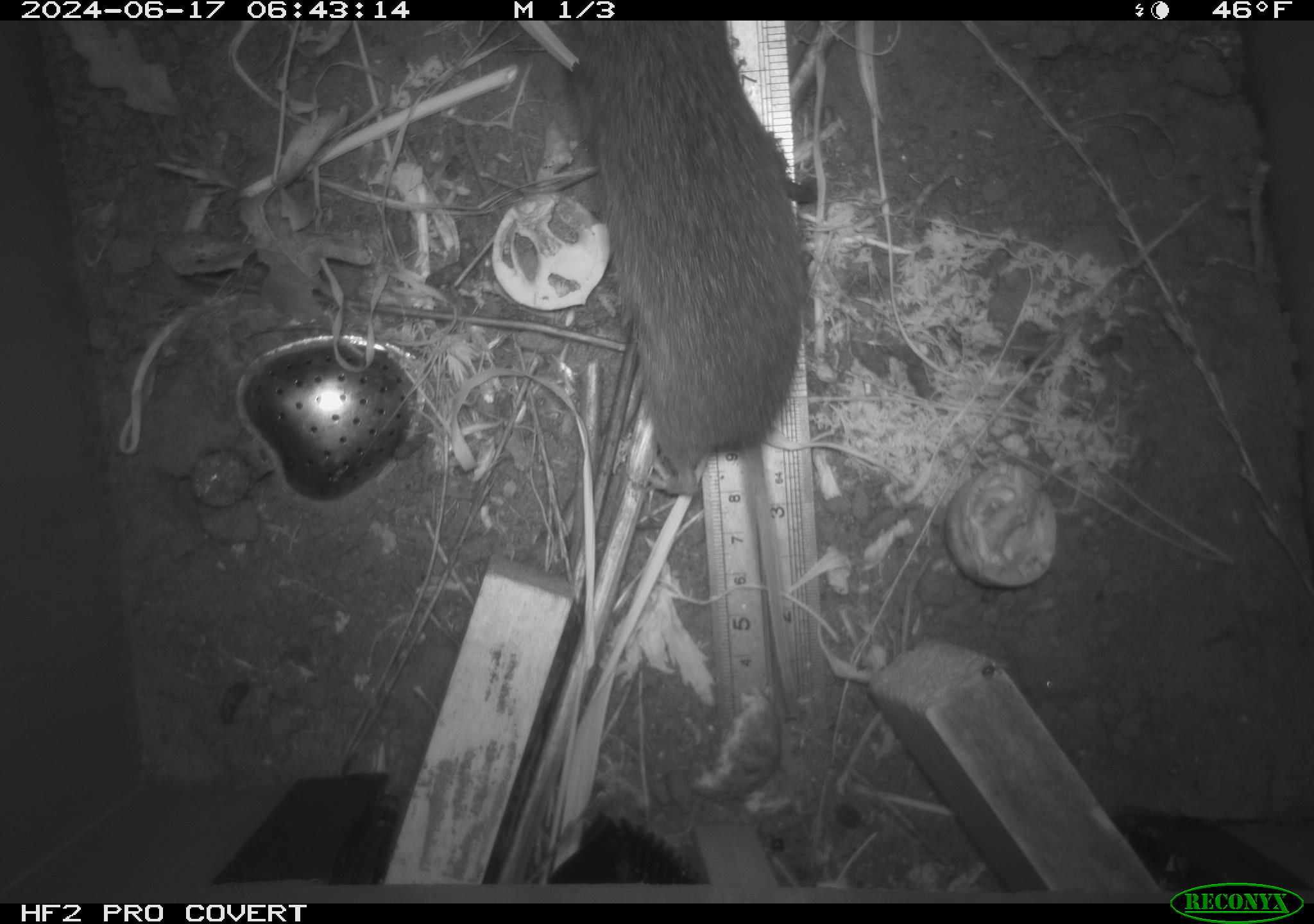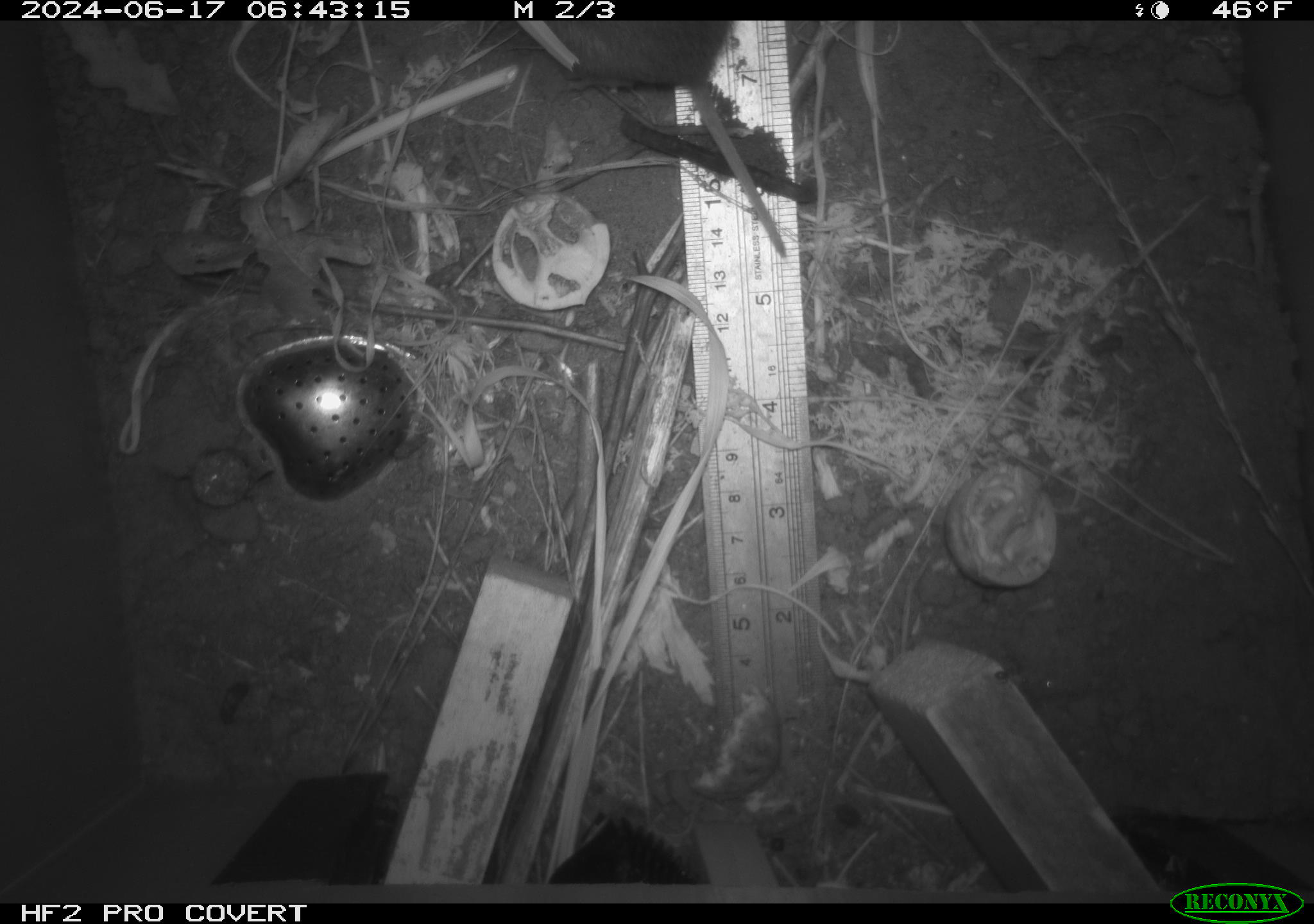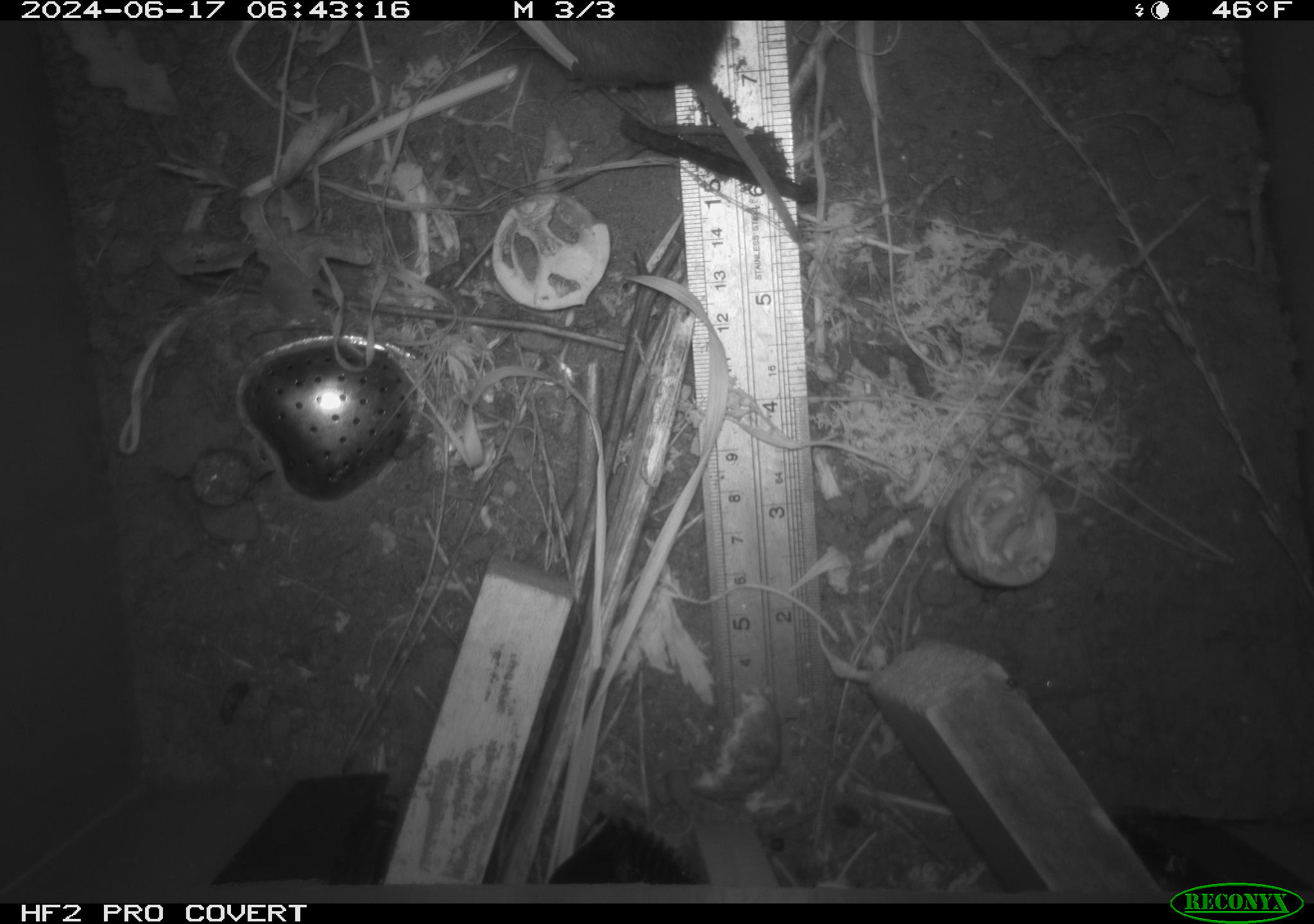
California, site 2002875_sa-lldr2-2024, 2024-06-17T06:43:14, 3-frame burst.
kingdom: Animalia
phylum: Chordata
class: Mammalia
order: Rodentia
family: Cricetidae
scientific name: Arvicolinae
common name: voles, lemmings, and muskrats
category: arvicolinae subfamily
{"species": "arvicolinae subfamily (voles, lemmings, and muskrats) (Arvicolinae)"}